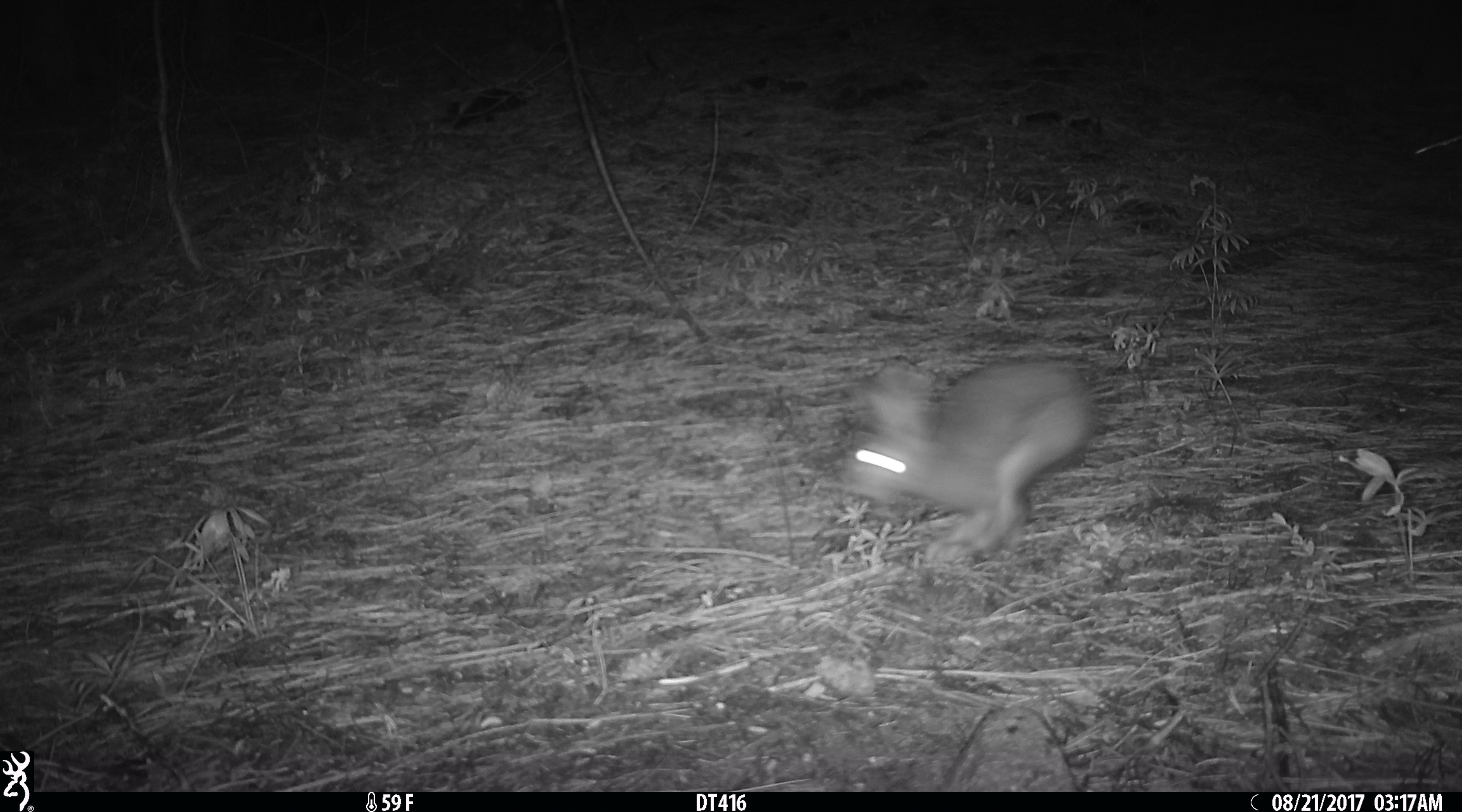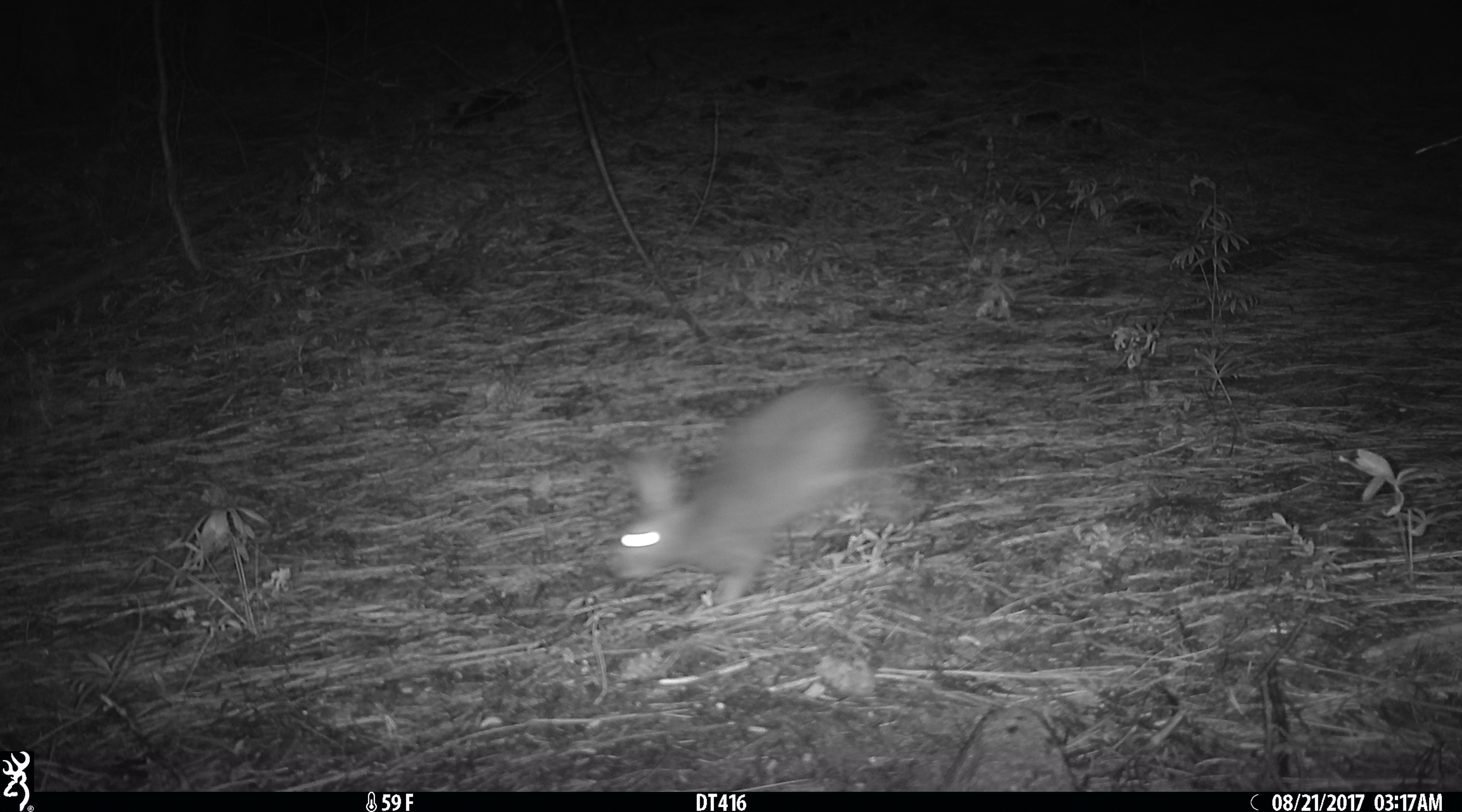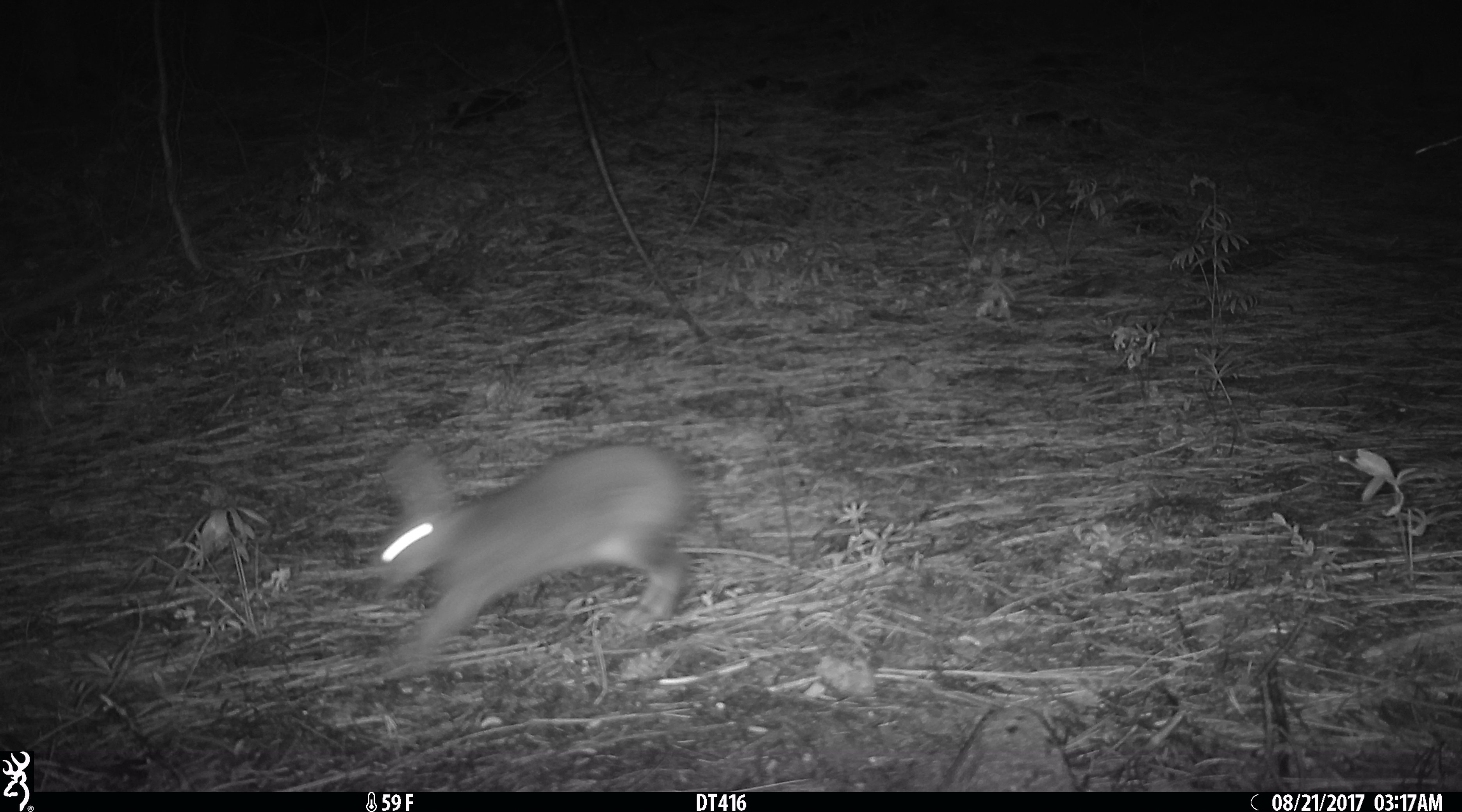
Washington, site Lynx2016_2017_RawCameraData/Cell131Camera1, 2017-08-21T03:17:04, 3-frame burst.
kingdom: Animalia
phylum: Chordata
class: Mammalia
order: Lagomorpha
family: Leporidae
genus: Lepus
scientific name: Lepus americanus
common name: snowshoe hare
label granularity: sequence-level